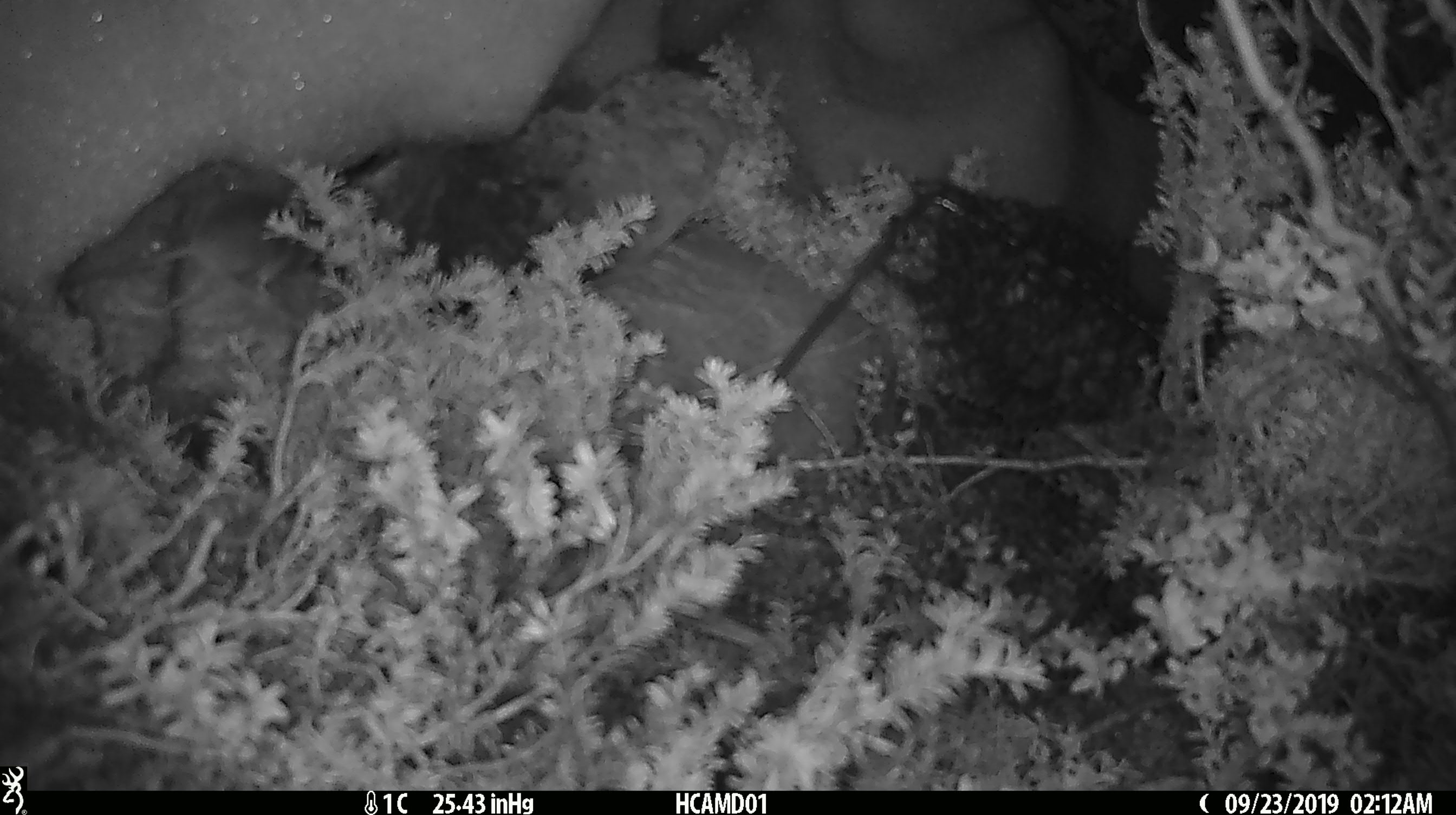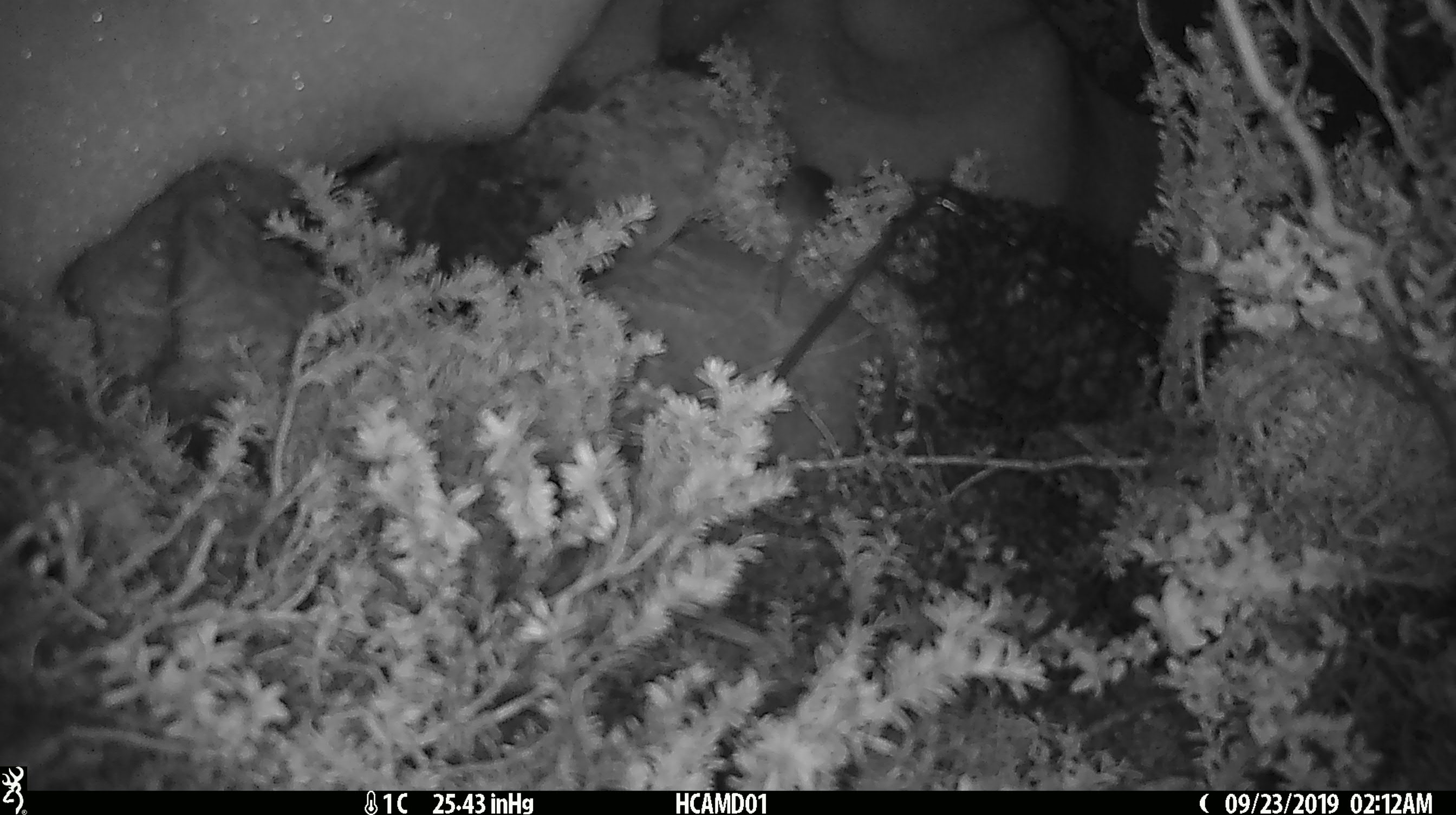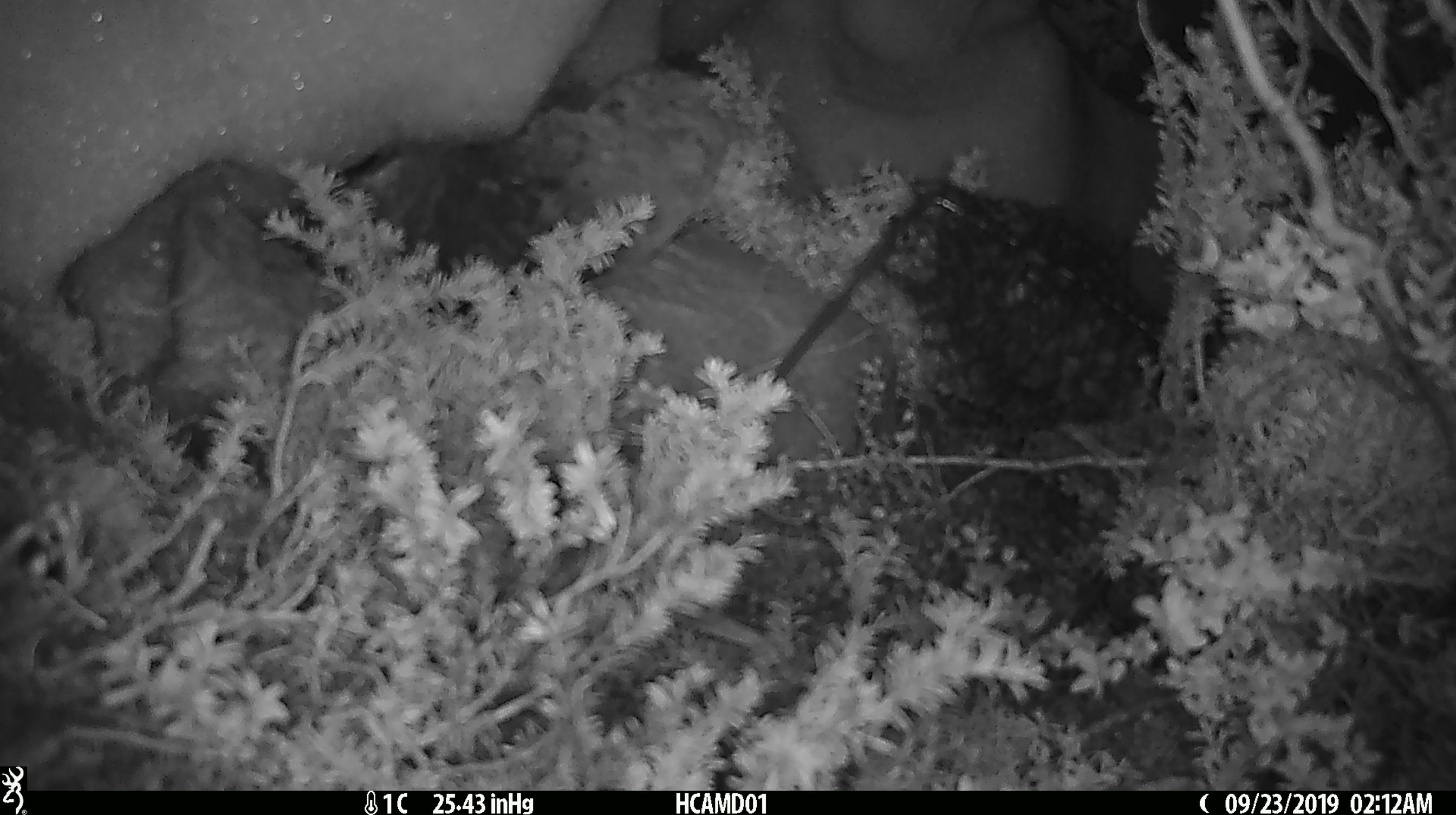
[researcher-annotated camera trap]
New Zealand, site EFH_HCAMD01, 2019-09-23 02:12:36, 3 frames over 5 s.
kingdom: Animalia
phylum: Chordata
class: Mammalia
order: Rodentia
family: Muridae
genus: Mus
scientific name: Mus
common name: mouse